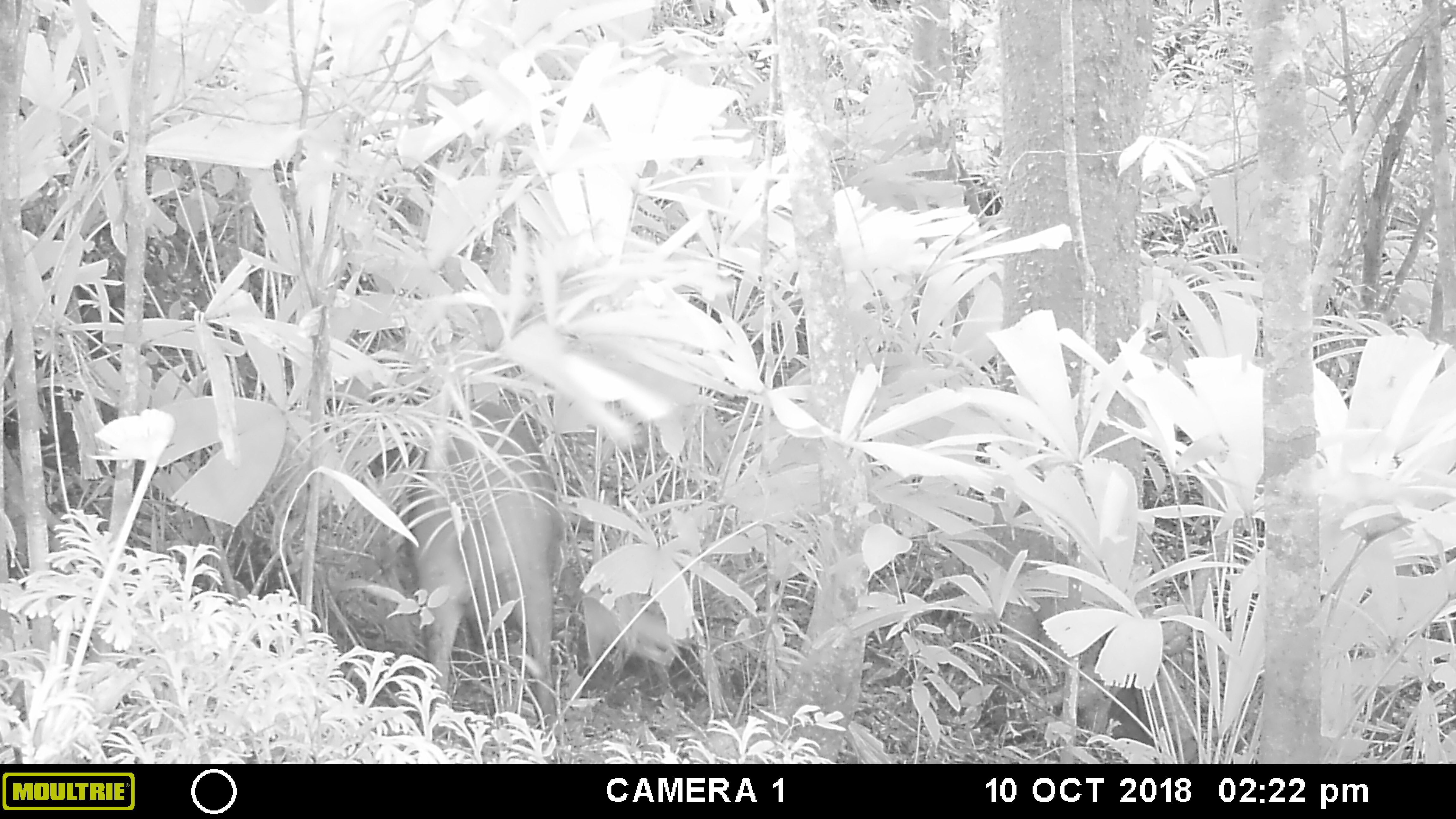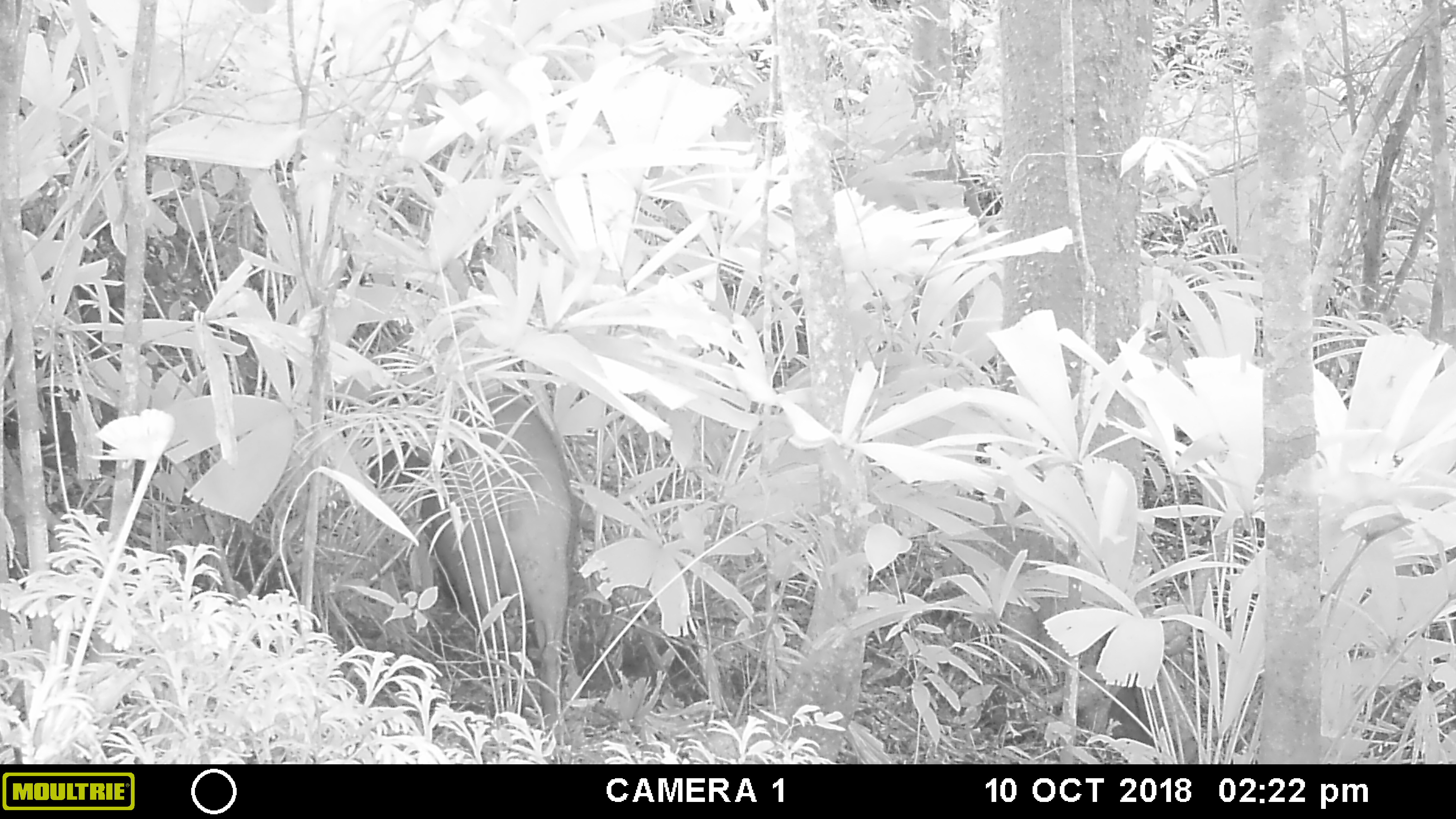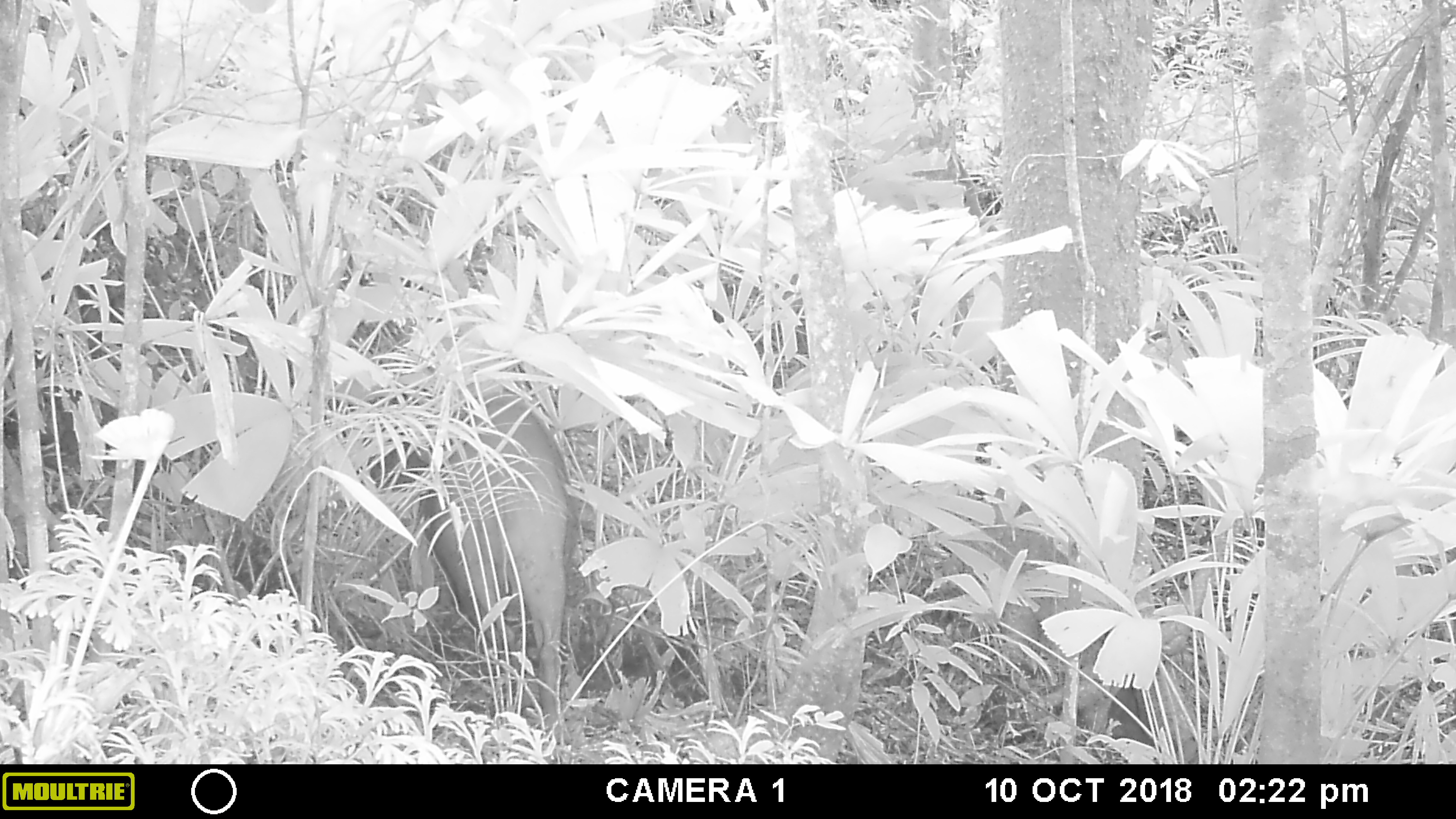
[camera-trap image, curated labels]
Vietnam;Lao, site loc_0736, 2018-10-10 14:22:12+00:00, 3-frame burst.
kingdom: Animalia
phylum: Chordata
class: Mammalia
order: Artiodactyla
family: Suidae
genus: Sus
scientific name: Sus scrofa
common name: eurasian wild pig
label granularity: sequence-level